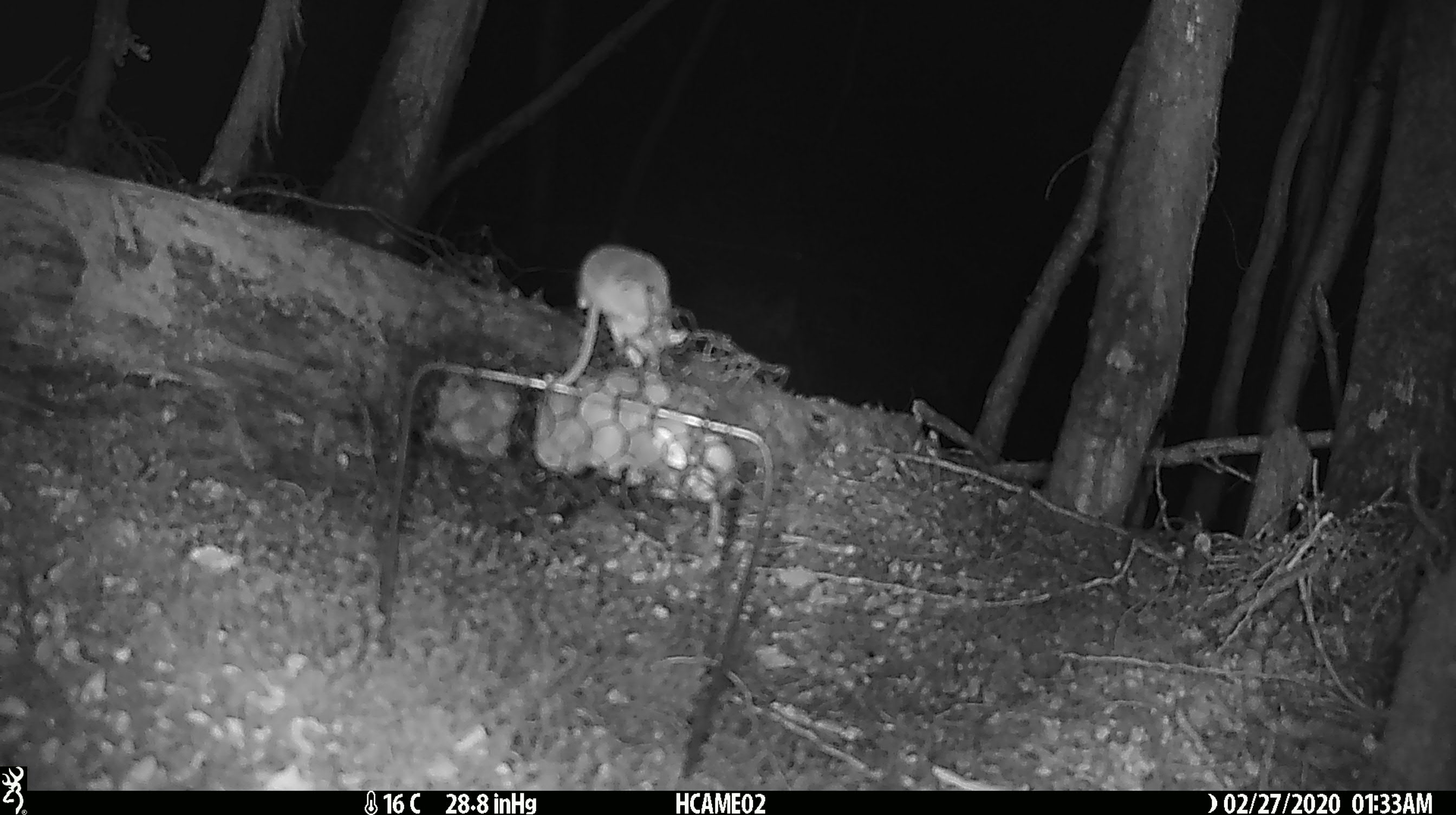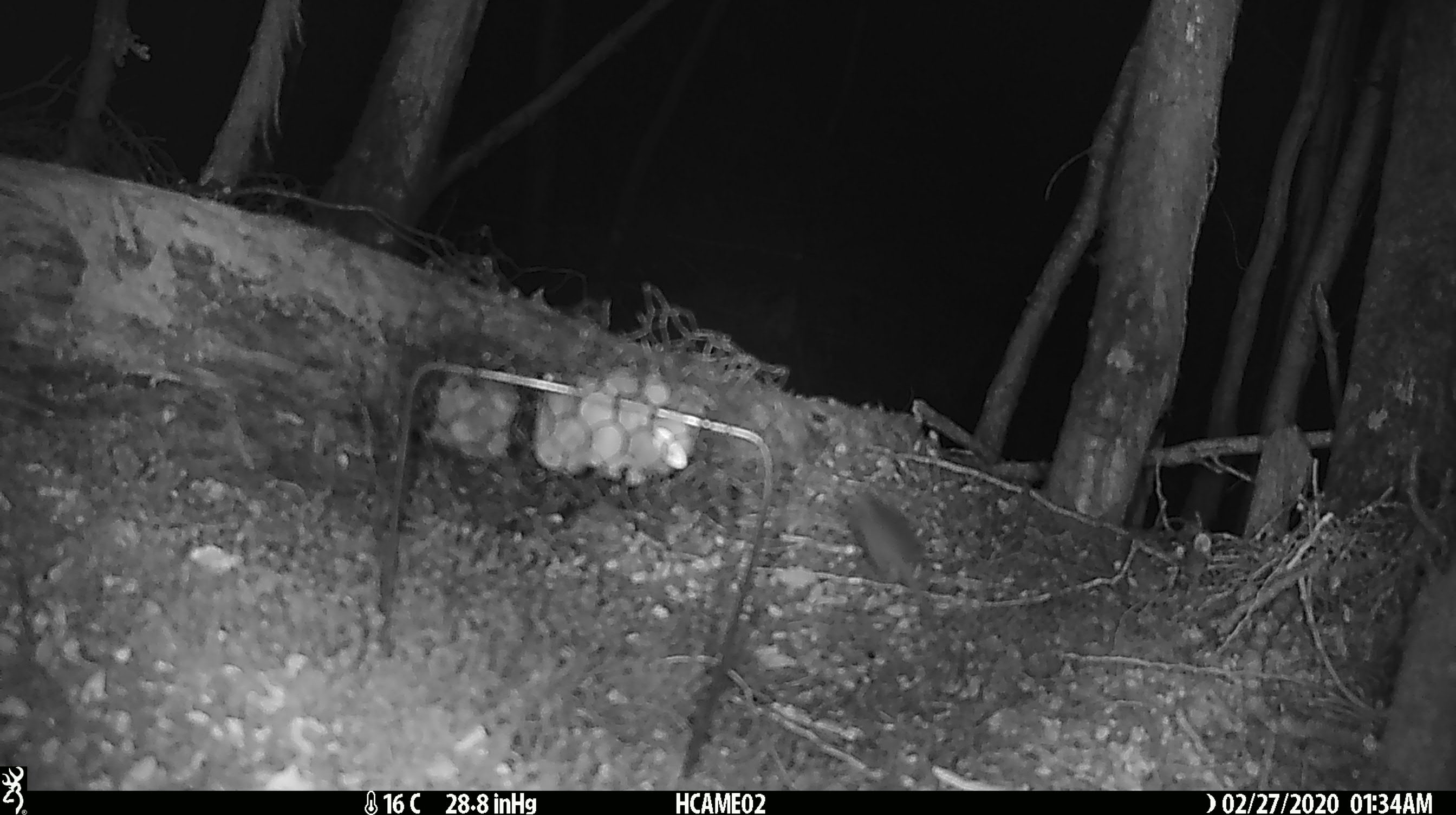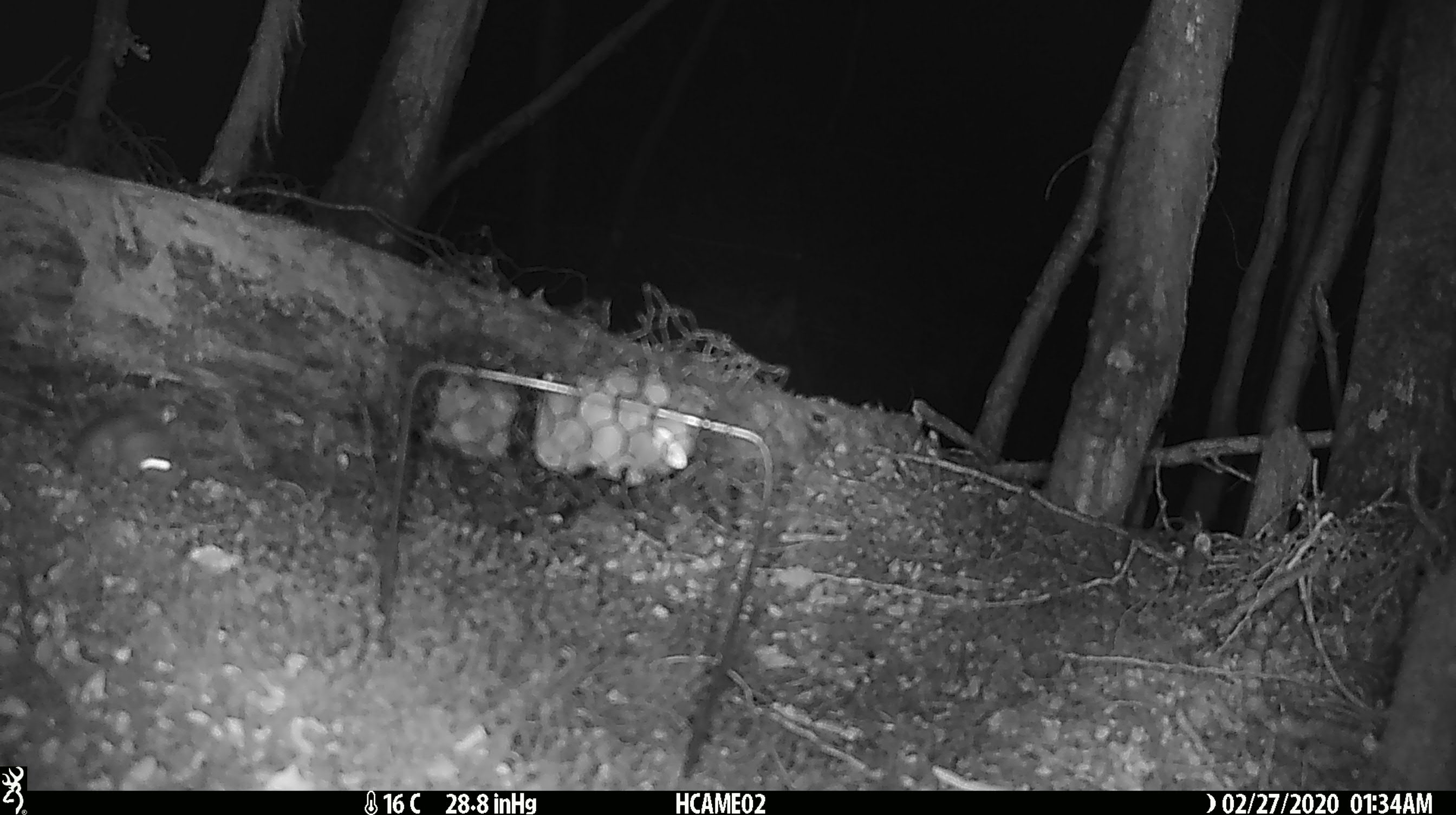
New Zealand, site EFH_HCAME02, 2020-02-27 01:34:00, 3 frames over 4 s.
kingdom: Animalia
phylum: Chordata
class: Mammalia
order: Rodentia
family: Muridae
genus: Mus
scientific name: Mus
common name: mouse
Mouse (Mus).